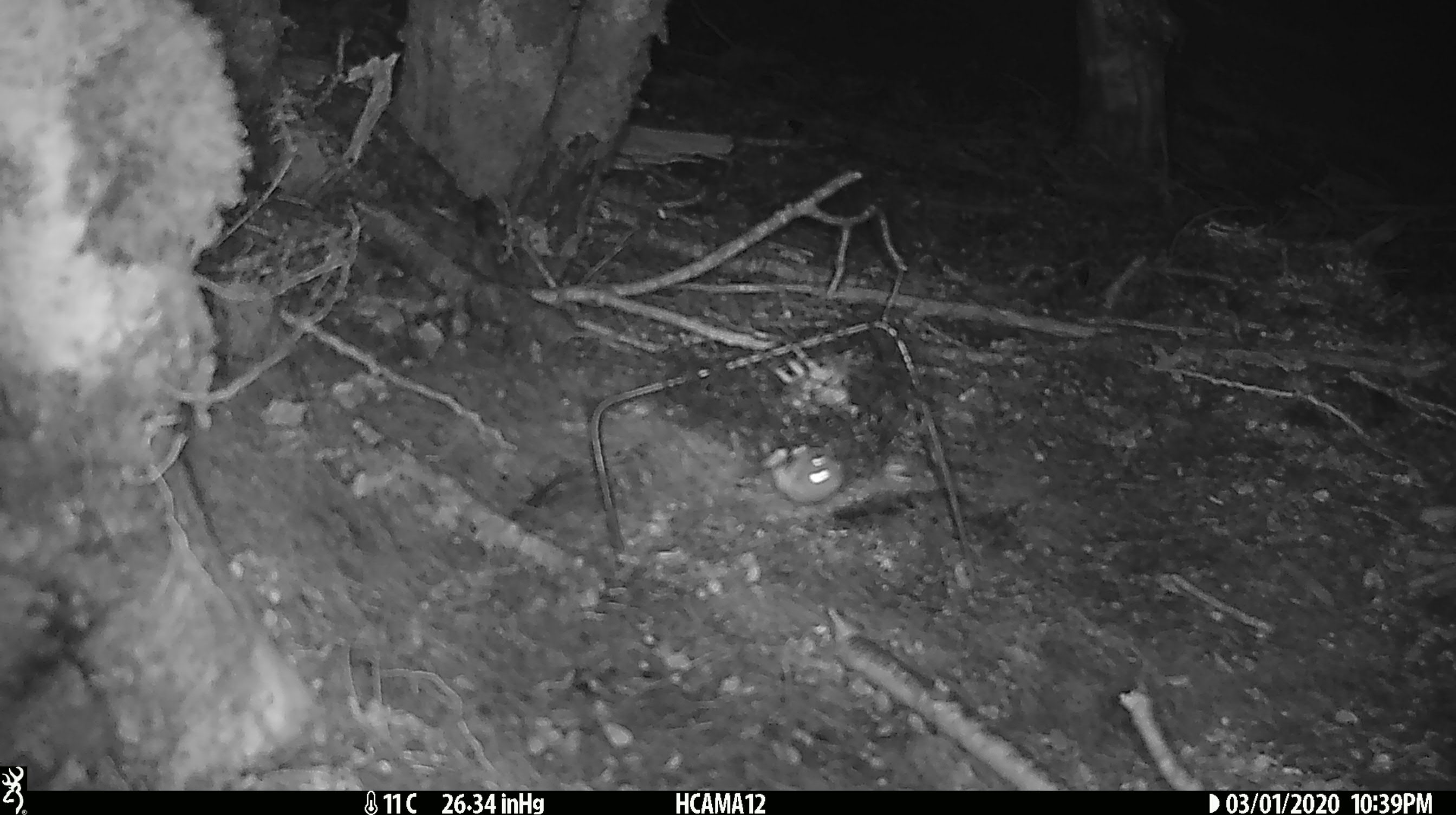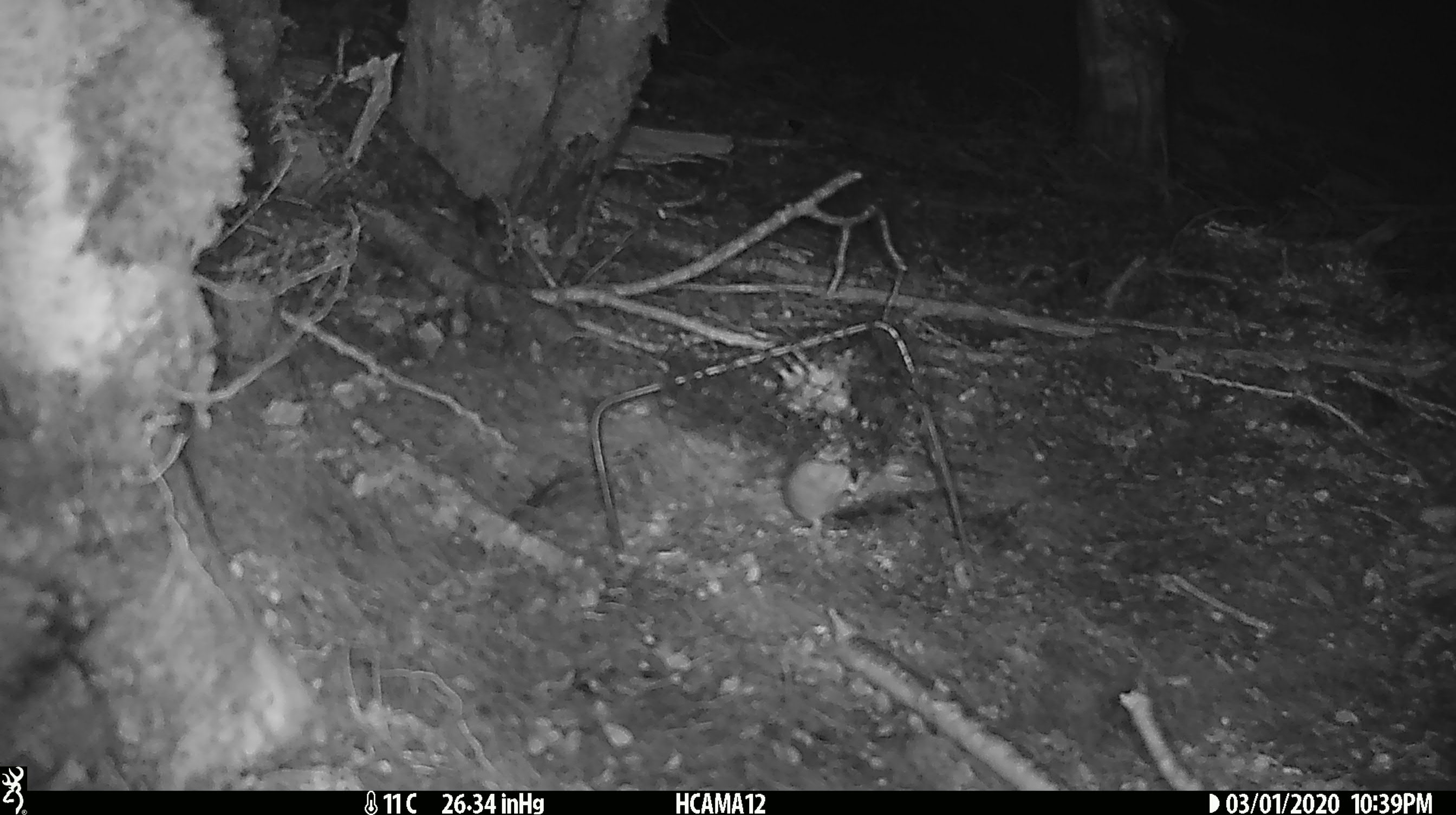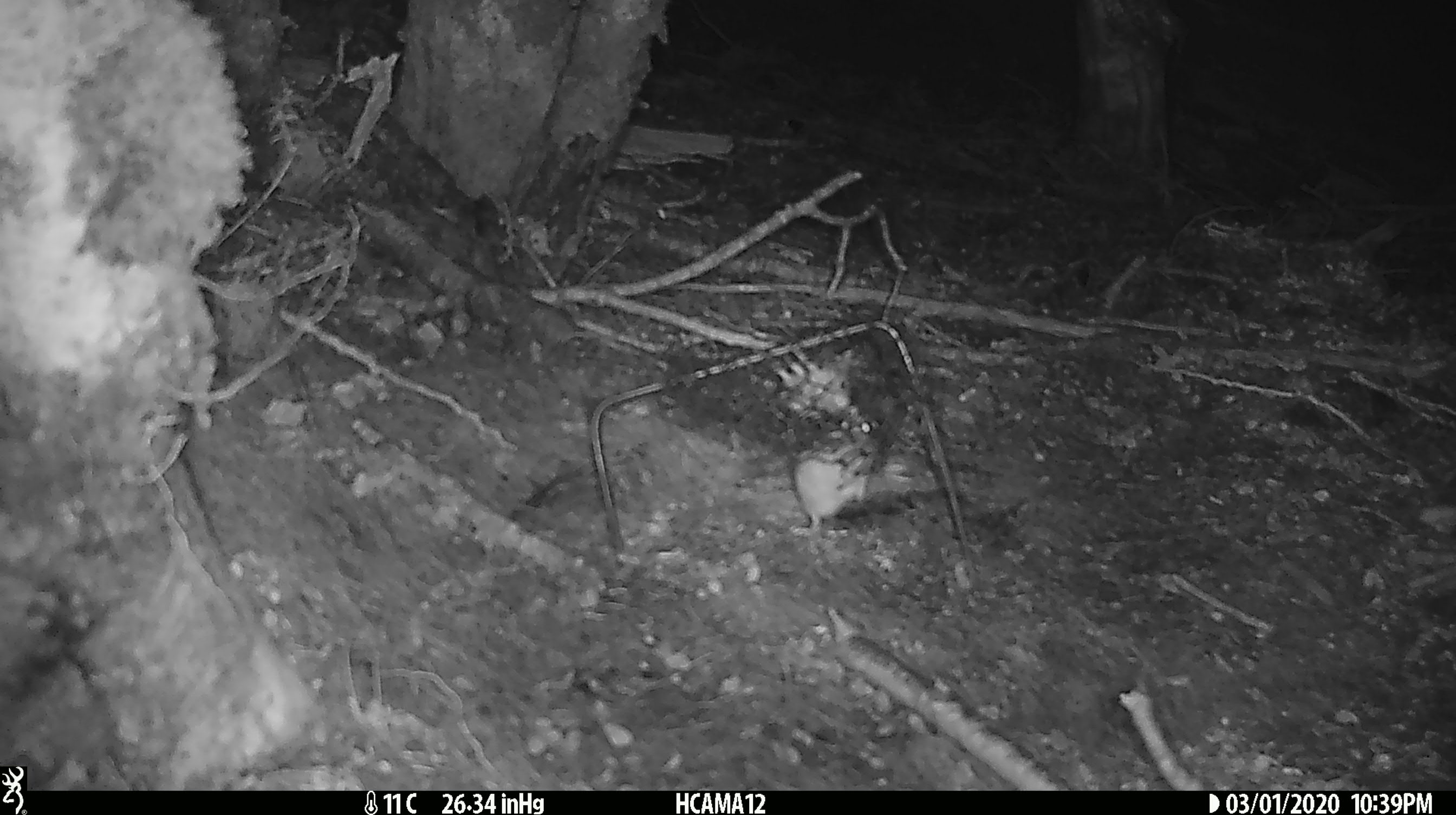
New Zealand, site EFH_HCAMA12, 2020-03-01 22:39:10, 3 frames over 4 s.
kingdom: Animalia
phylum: Chordata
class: Mammalia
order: Rodentia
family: Muridae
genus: Mus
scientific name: Mus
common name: mouse